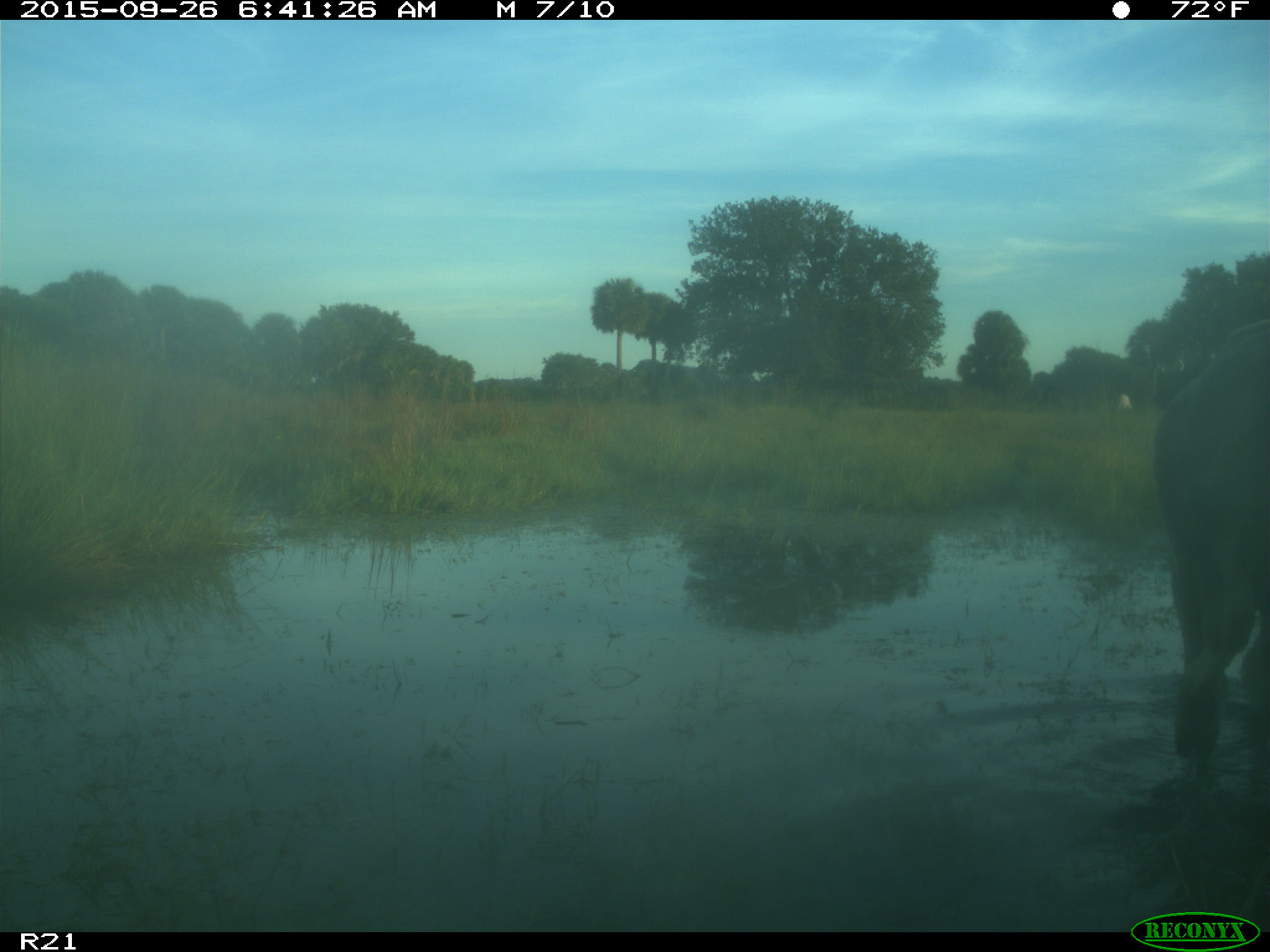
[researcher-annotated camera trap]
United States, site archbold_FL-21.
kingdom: Animalia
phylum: Chordata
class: Mammalia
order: Artiodactyla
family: Bovidae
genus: Bos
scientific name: Bos taurus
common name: domestic cow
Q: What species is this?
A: Bos taurus (domestic cow).